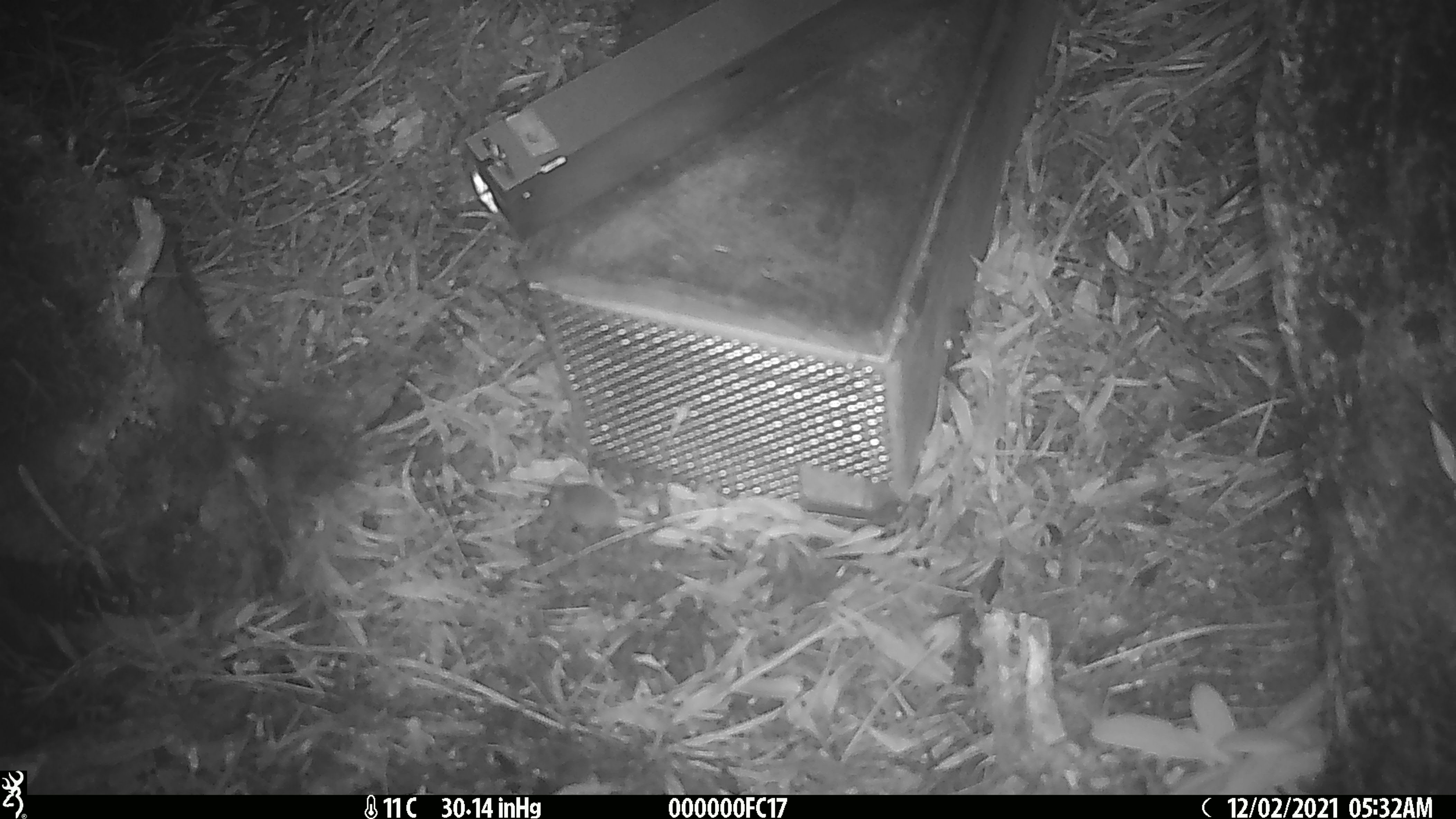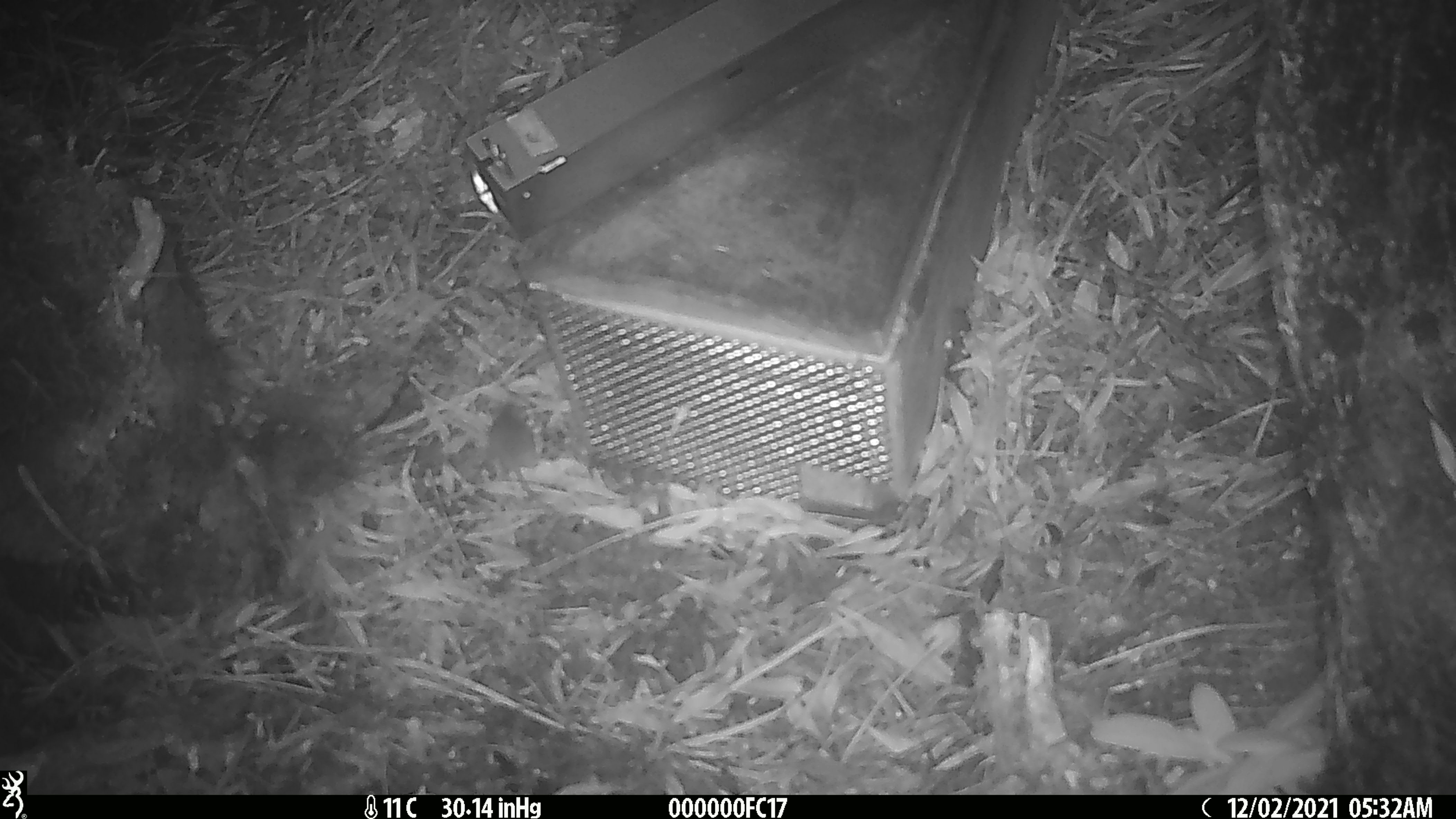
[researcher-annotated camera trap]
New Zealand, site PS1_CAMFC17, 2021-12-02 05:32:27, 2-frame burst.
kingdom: Animalia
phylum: Chordata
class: Mammalia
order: Rodentia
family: Muridae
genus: Mus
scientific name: Mus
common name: mouse